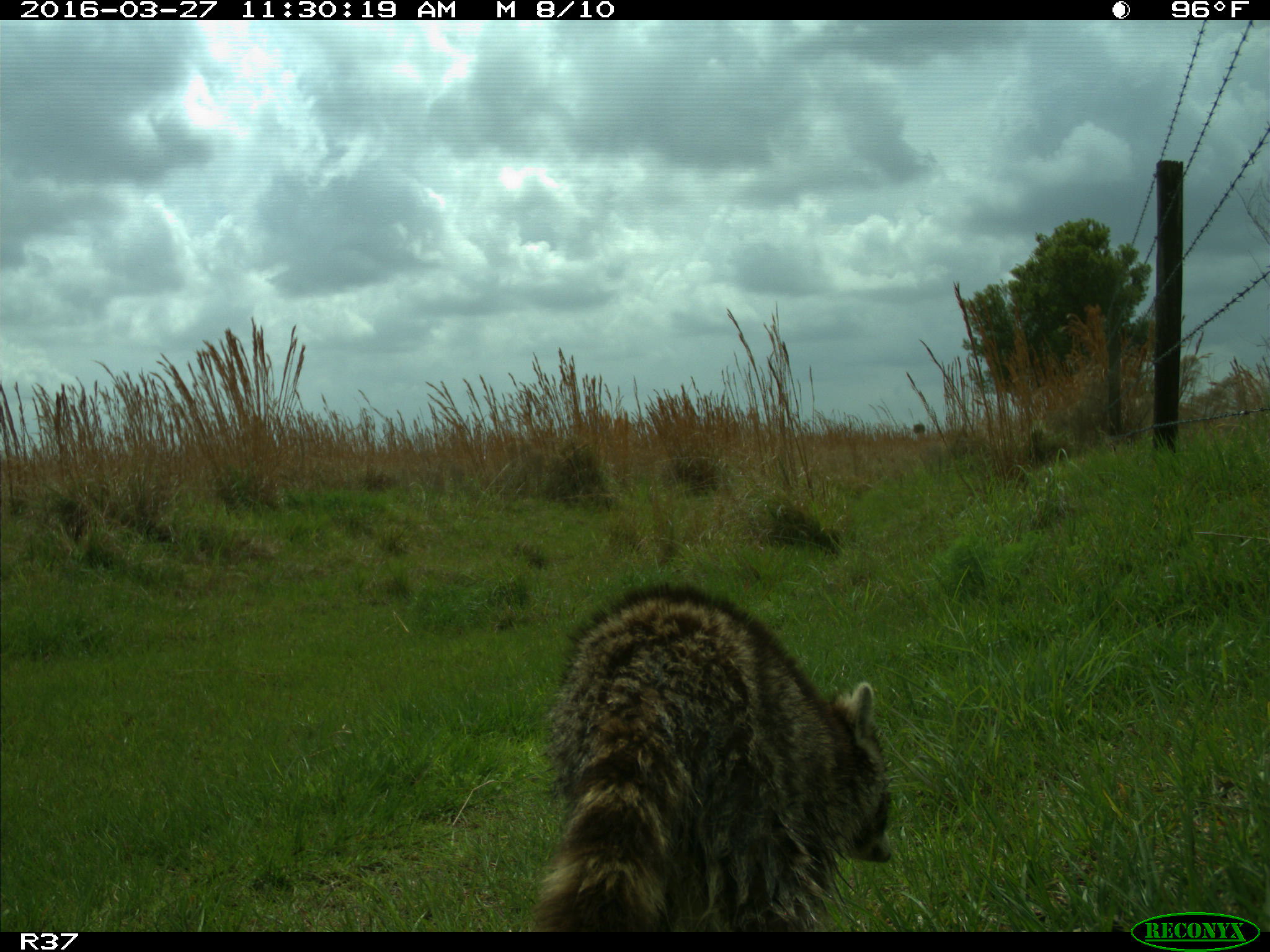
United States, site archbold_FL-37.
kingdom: Animalia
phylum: Chordata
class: Mammalia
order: Carnivora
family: Procyonidae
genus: Procyon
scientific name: Procyon lotor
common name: common raccoon